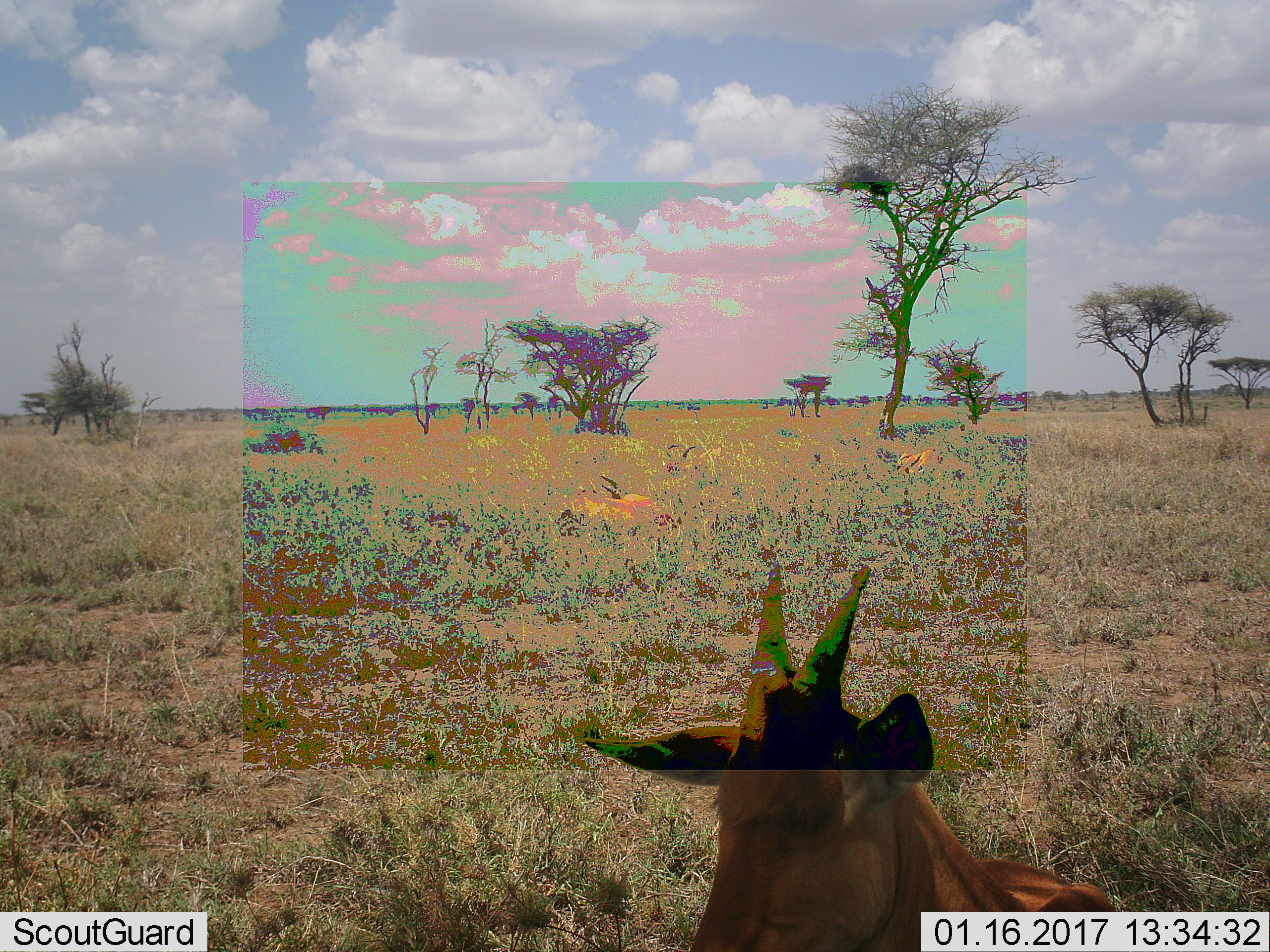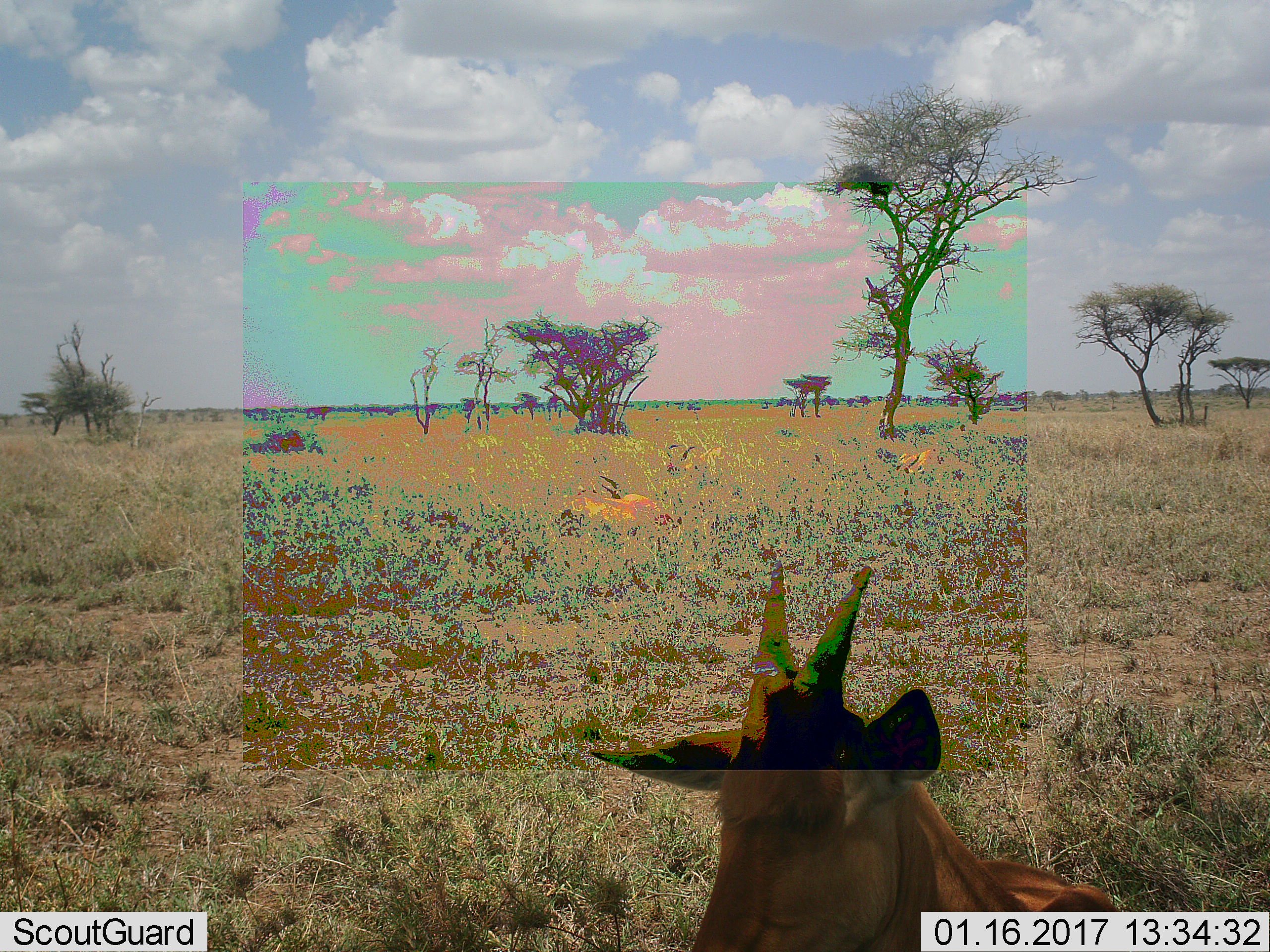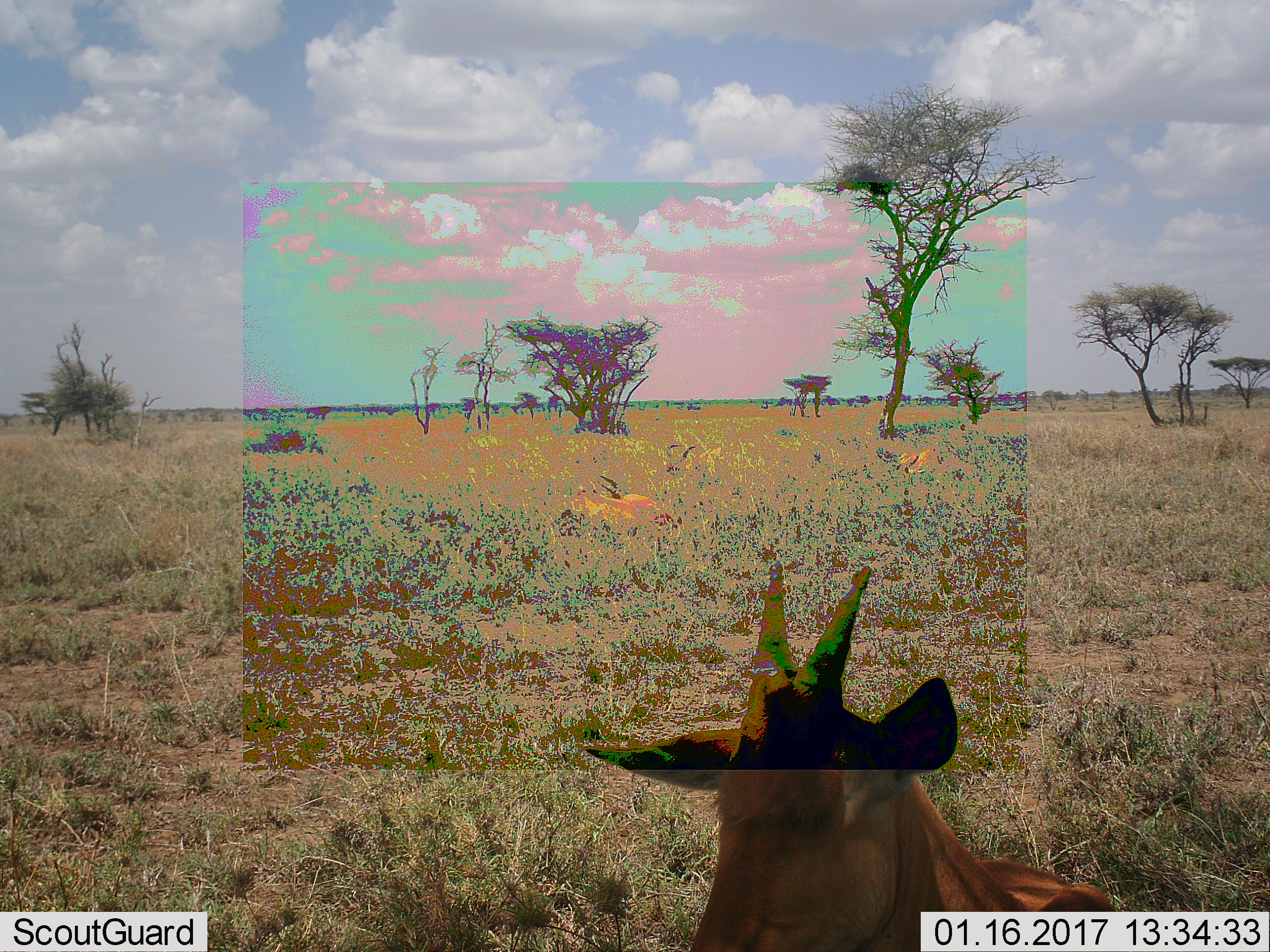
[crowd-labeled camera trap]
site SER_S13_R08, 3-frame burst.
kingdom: Animalia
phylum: Chordata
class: Mammalia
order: Artiodactyla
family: Bovidae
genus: Alcelaphus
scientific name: Alcelaphus buselaphus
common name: hartebeest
Hartebeest (Alcelaphus buselaphus), count 3. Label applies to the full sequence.